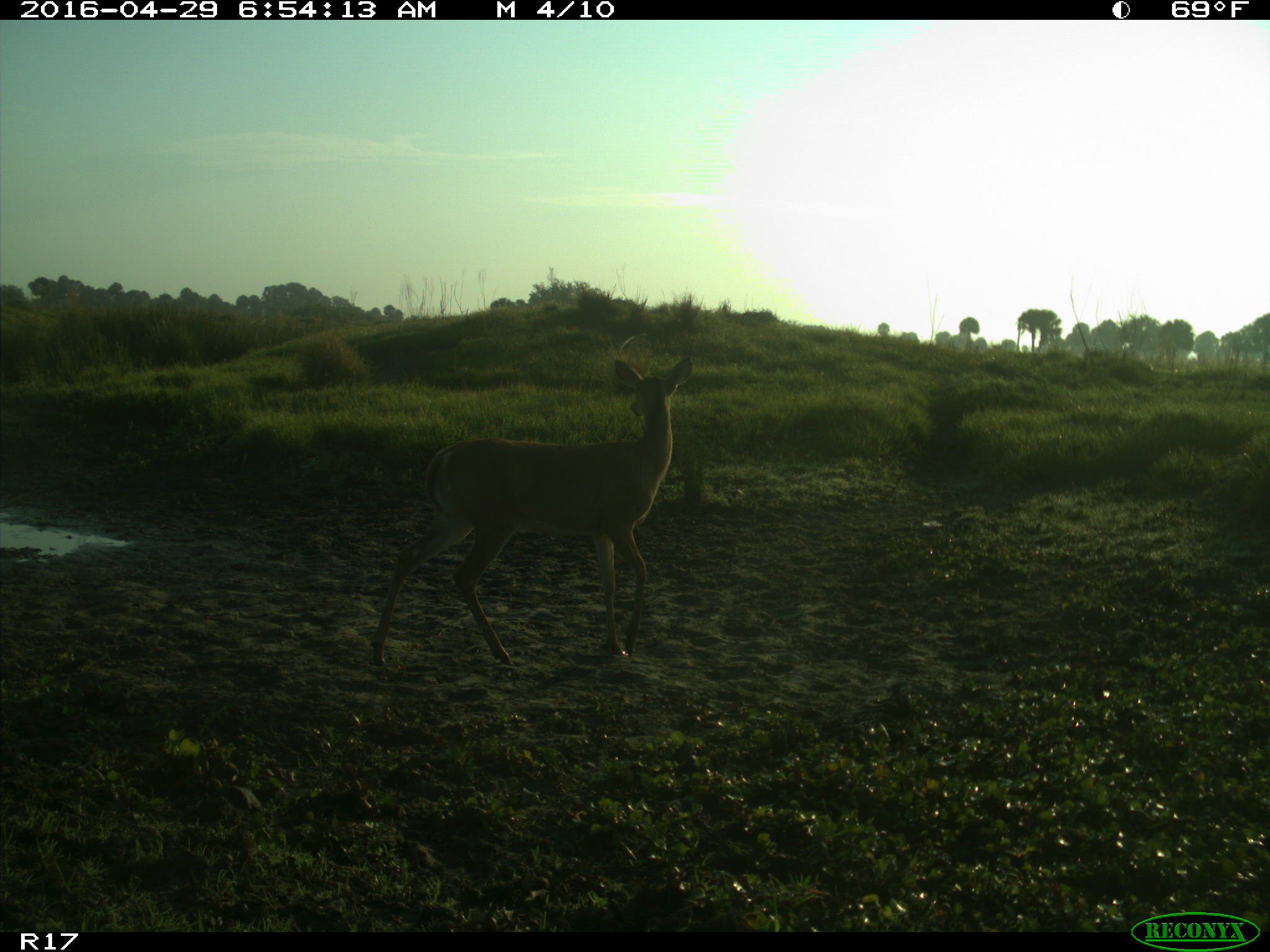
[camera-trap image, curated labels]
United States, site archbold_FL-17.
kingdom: Animalia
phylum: Chordata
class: Mammalia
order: Artiodactyla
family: Cervidae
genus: Odocoileus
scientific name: Odocoileus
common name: deer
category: unidentified deer